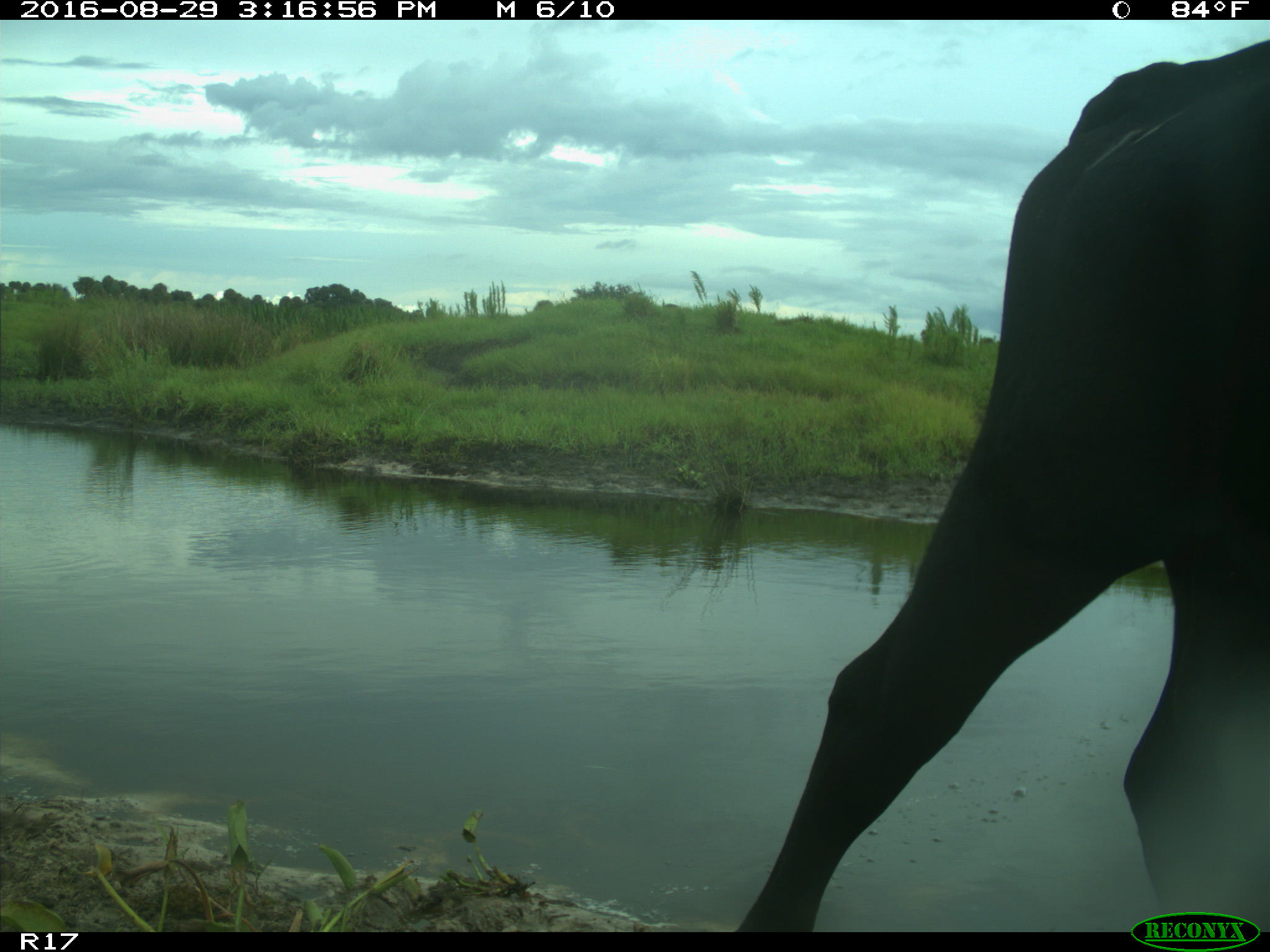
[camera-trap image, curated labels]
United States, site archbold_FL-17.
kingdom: Animalia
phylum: Chordata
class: Mammalia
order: Artiodactyla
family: Bovidae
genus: Bos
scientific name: Bos taurus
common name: domestic cow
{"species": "Bos taurus (domestic cow)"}